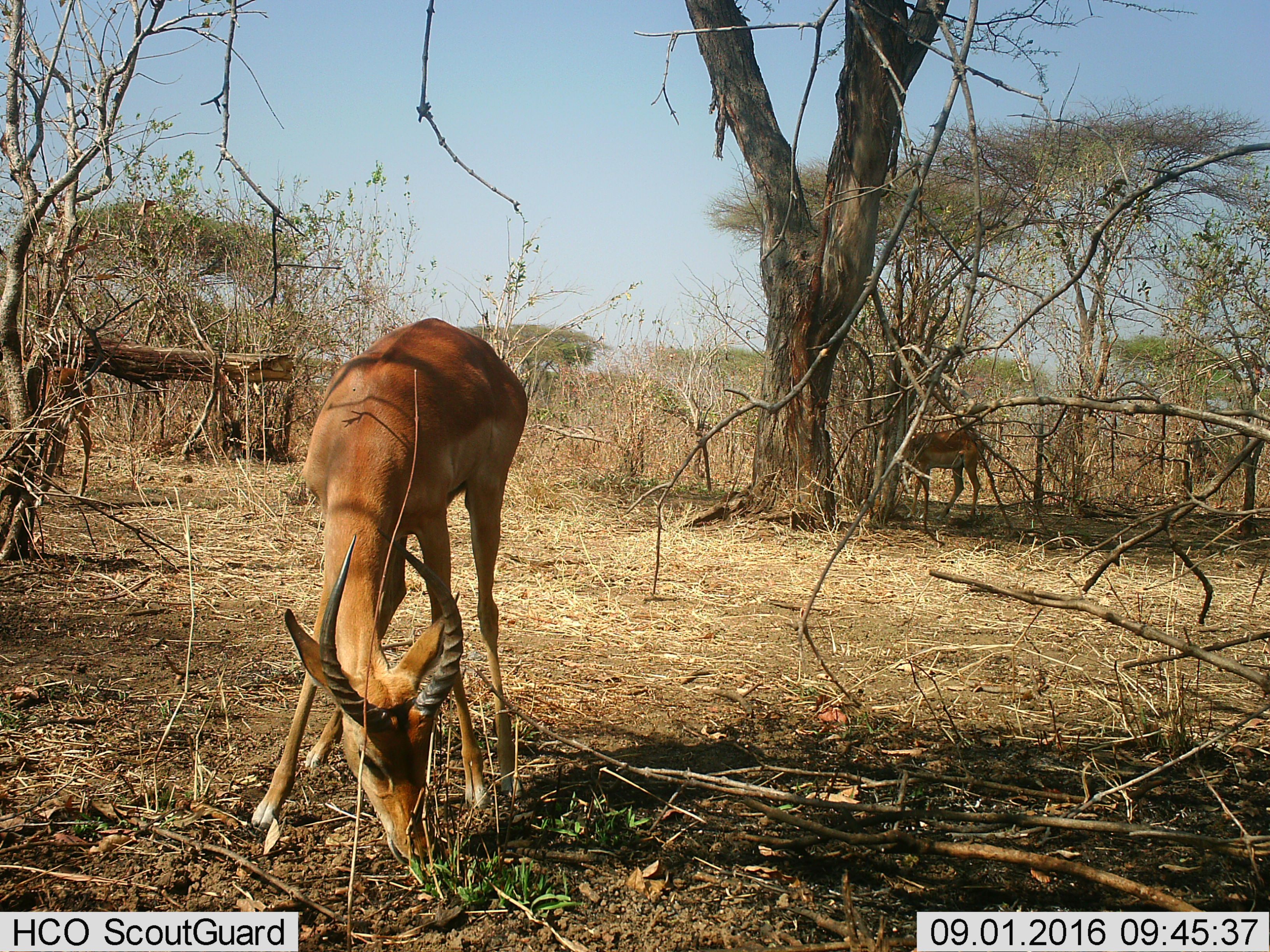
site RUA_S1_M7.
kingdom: Animalia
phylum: Chordata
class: Mammalia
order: Artiodactyla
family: Bovidae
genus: Aepyceros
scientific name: Aepyceros melampus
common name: impala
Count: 3.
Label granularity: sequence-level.